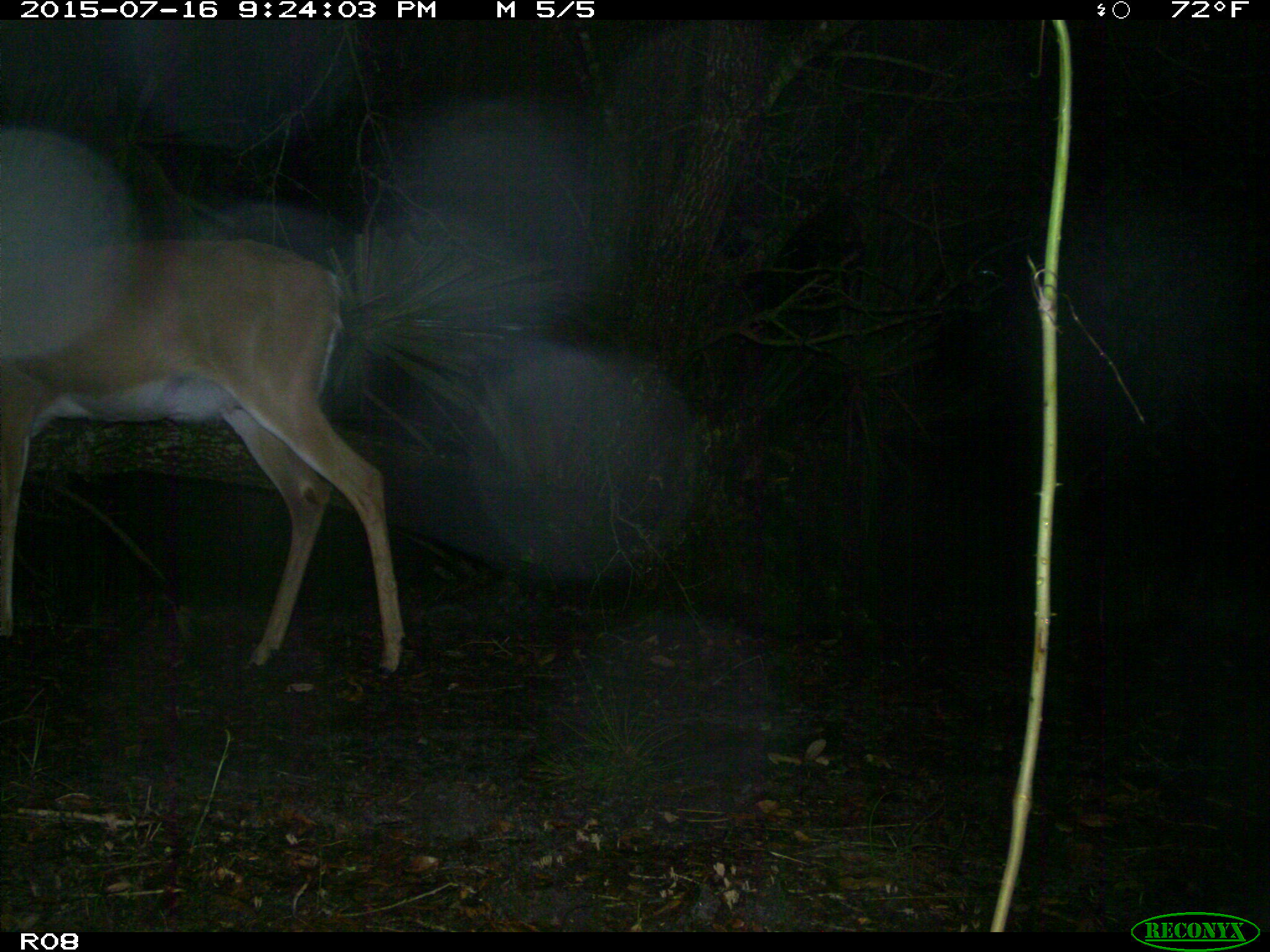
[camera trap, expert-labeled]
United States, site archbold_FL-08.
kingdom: Animalia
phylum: Chordata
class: Mammalia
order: Artiodactyla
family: Cervidae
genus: Odocoileus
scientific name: Odocoileus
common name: deer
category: unidentified deer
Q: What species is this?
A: Unidentified deer (deer) (Odocoileus).